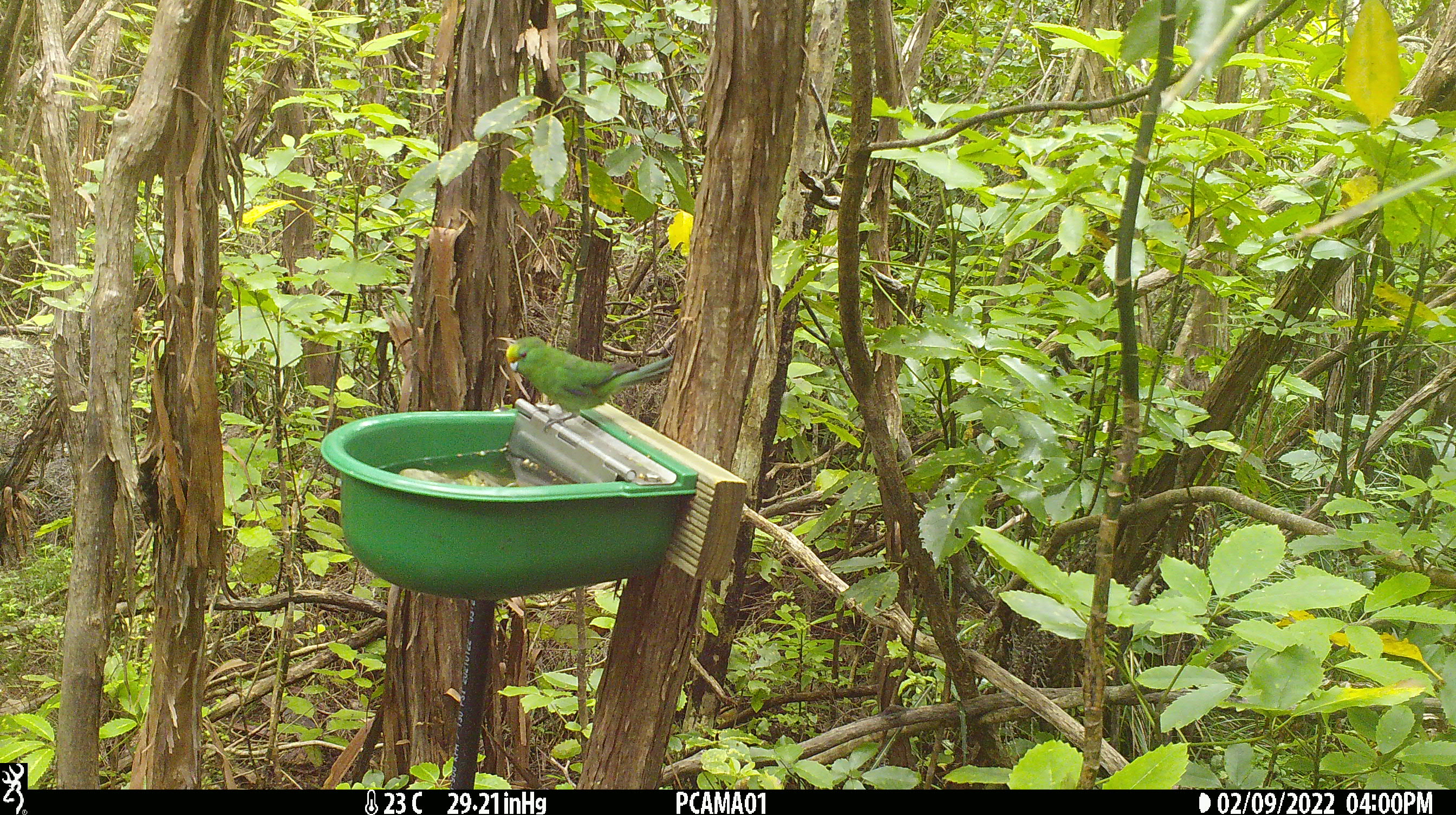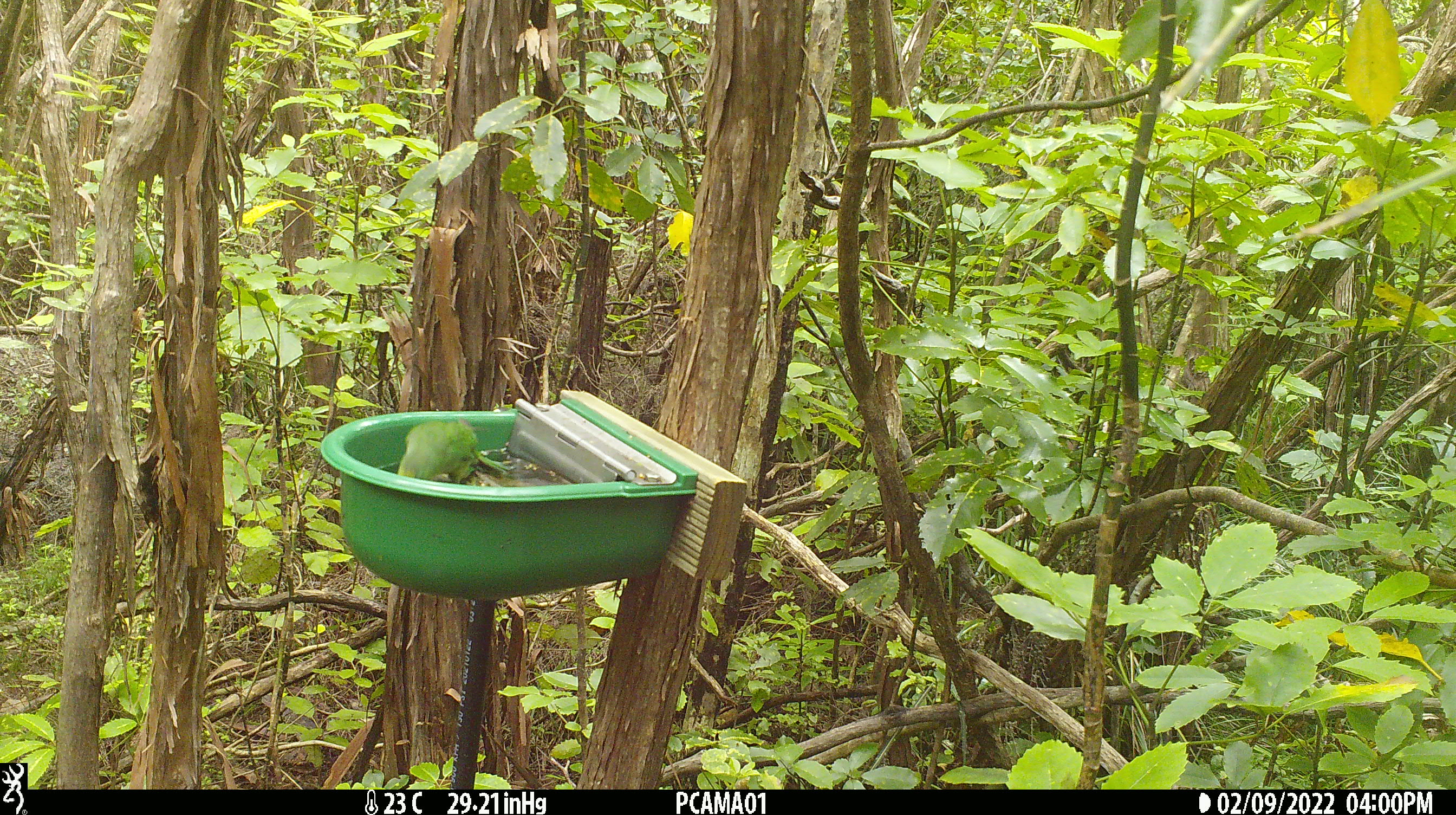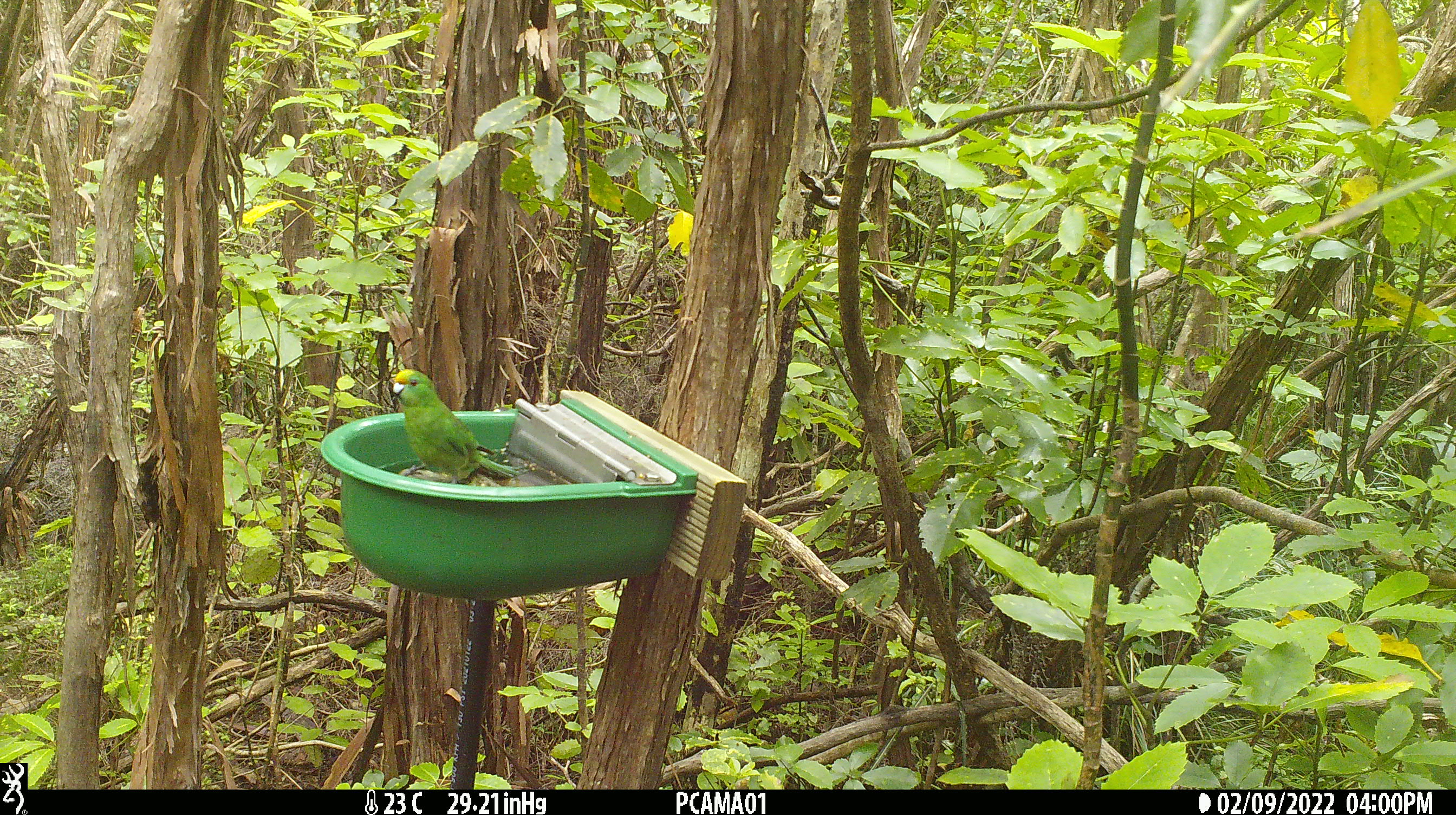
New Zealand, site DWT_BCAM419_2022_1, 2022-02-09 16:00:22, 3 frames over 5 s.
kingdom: Animalia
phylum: Chordata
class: Aves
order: Psittaciformes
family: Psittaculidae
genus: Cyanoramphus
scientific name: Cyanoramphus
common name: parakeet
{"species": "parakeet (Cyanoramphus)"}